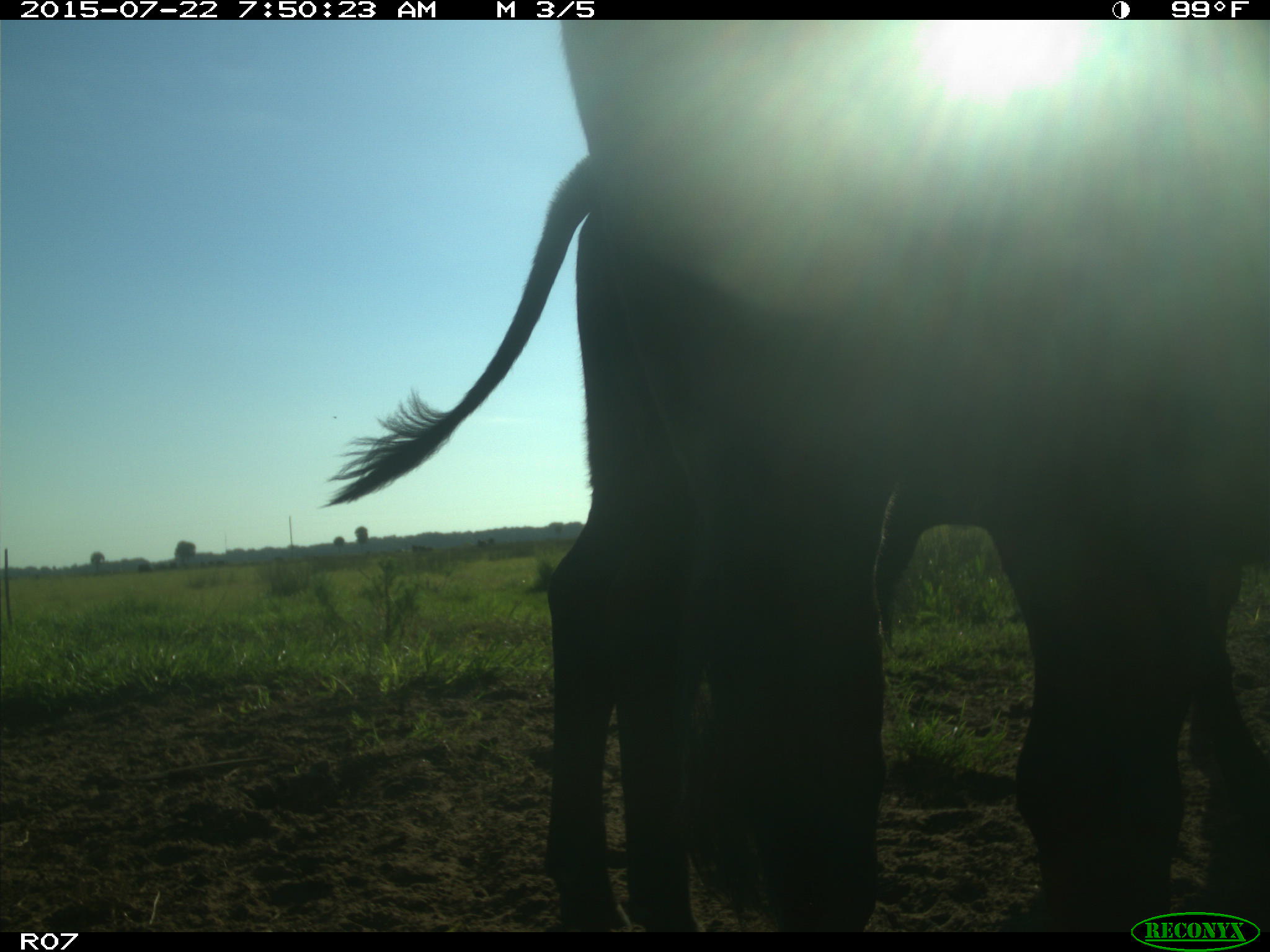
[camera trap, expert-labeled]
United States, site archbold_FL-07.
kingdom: Animalia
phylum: Chordata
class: Mammalia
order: Artiodactyla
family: Cervidae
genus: Odocoileus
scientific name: Odocoileus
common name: deer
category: unidentified deer